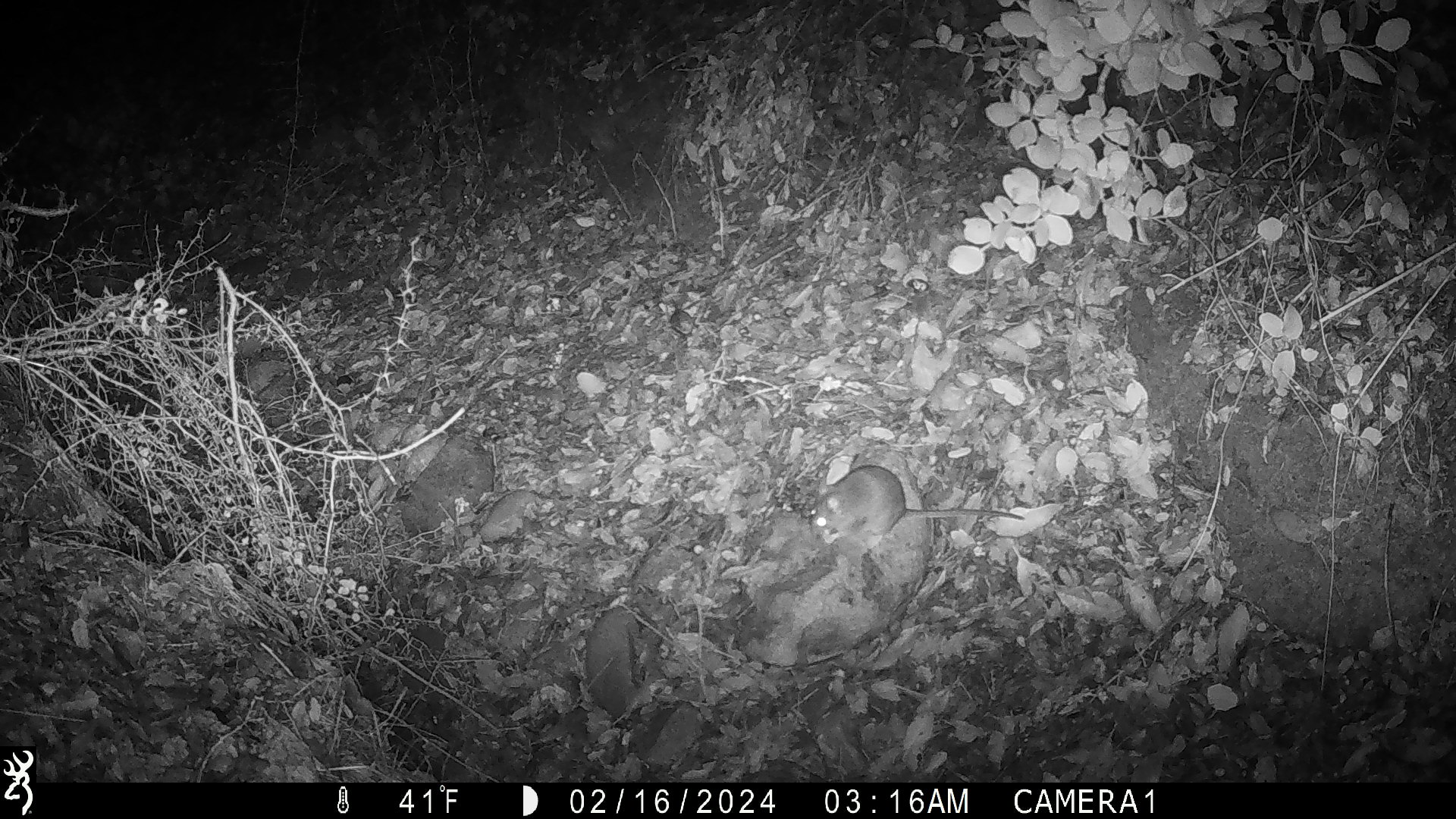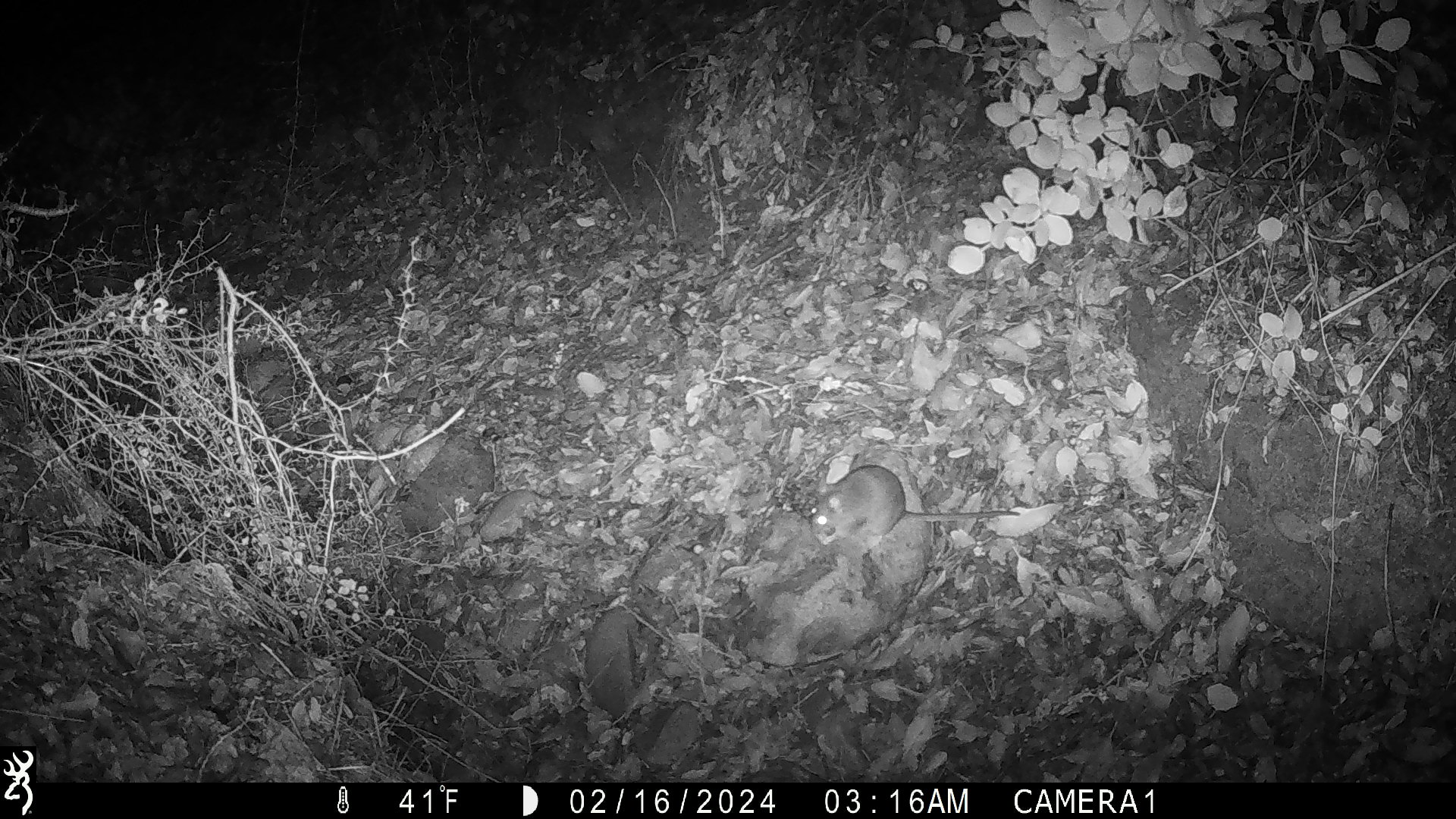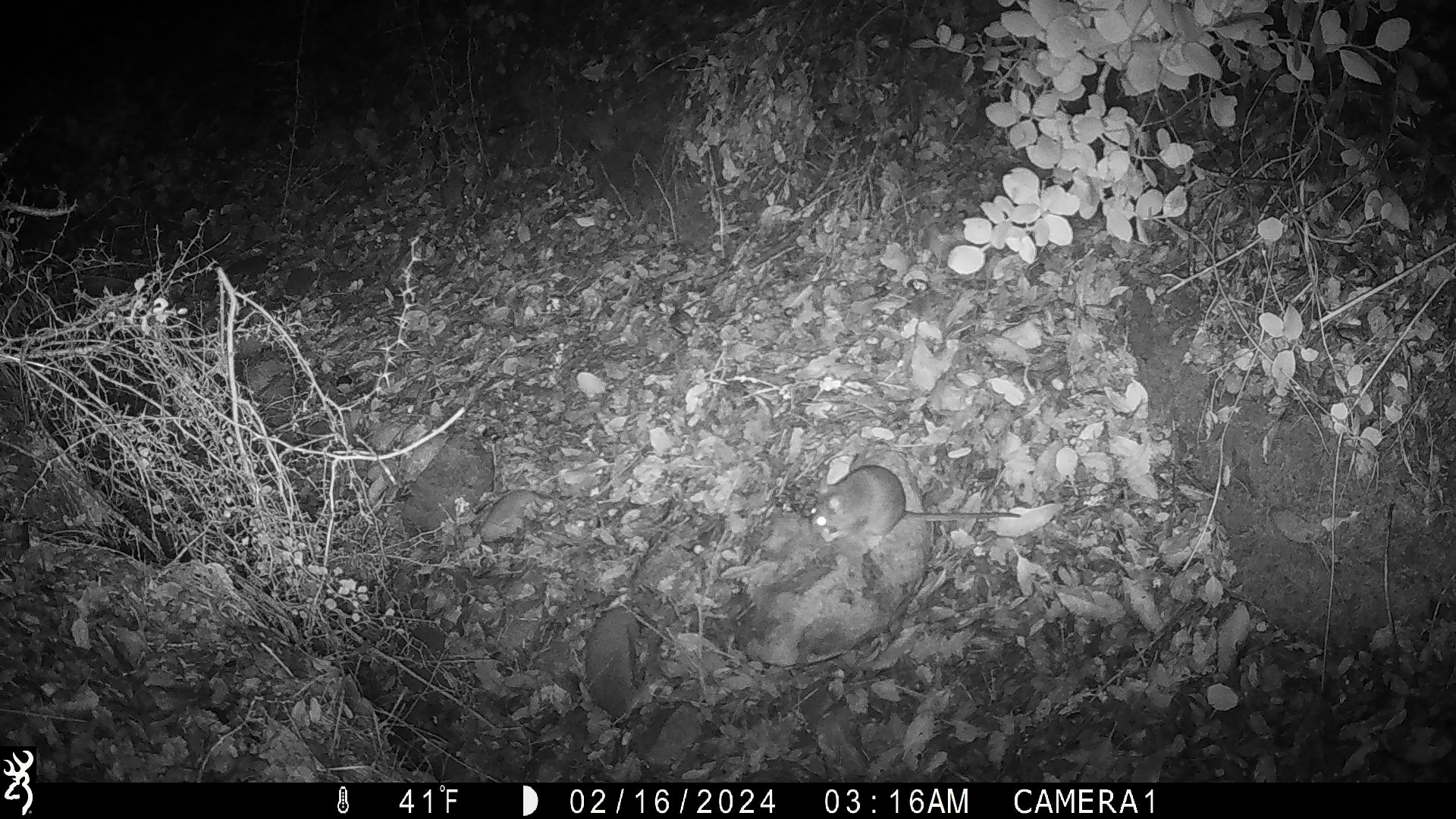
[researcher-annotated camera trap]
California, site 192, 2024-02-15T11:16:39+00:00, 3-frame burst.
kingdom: Animalia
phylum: Chordata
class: Mammalia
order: Rodentia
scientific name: Rodentia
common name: mouse or rat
Mouse or rat (Rodentia).